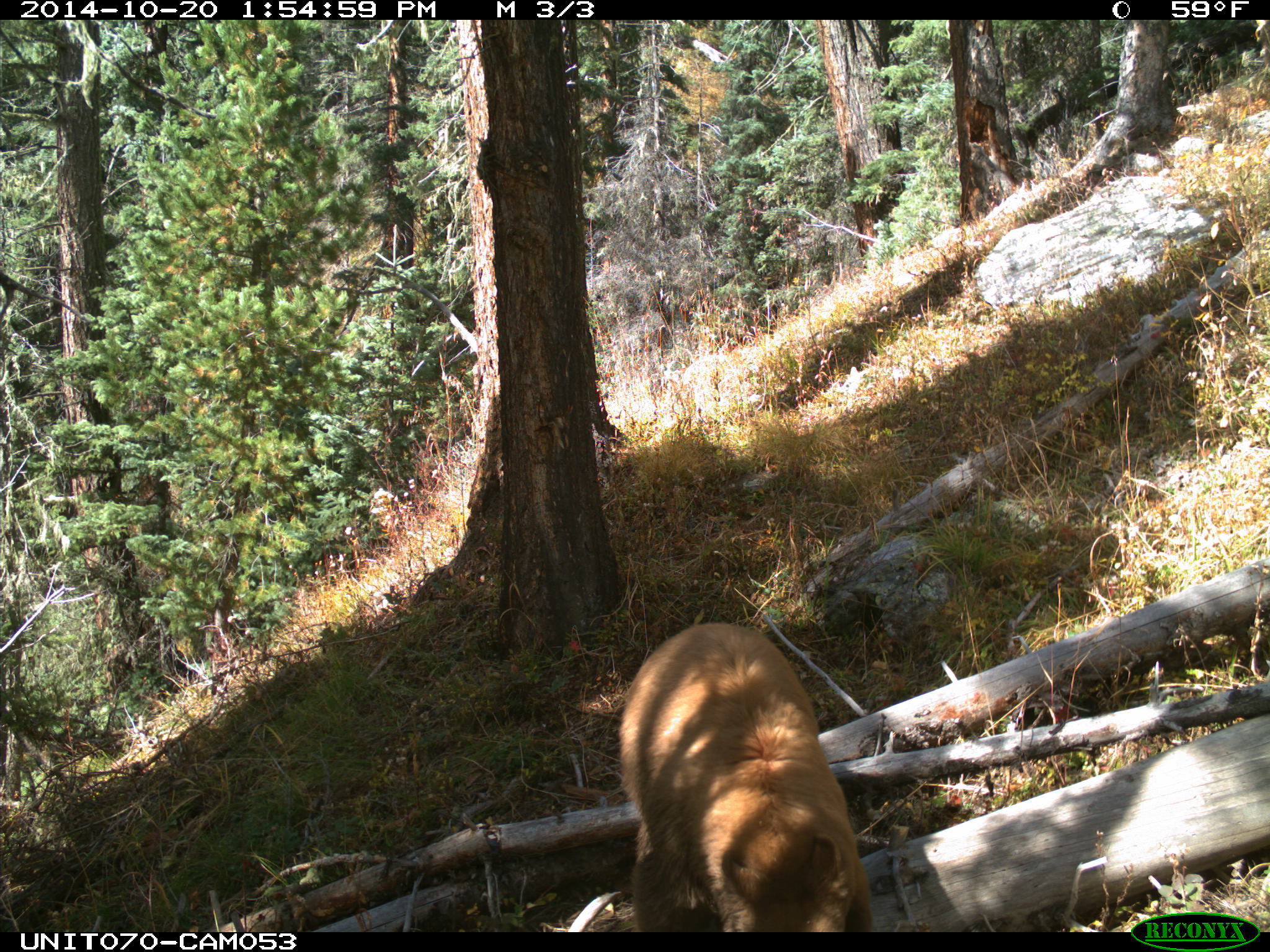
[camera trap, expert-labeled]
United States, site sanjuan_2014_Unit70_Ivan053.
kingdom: Animalia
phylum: Chordata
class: Mammalia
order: Carnivora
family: Ursidae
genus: Ursus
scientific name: Ursus americanus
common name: american black bear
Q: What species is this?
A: Ursus americanus (american black bear).